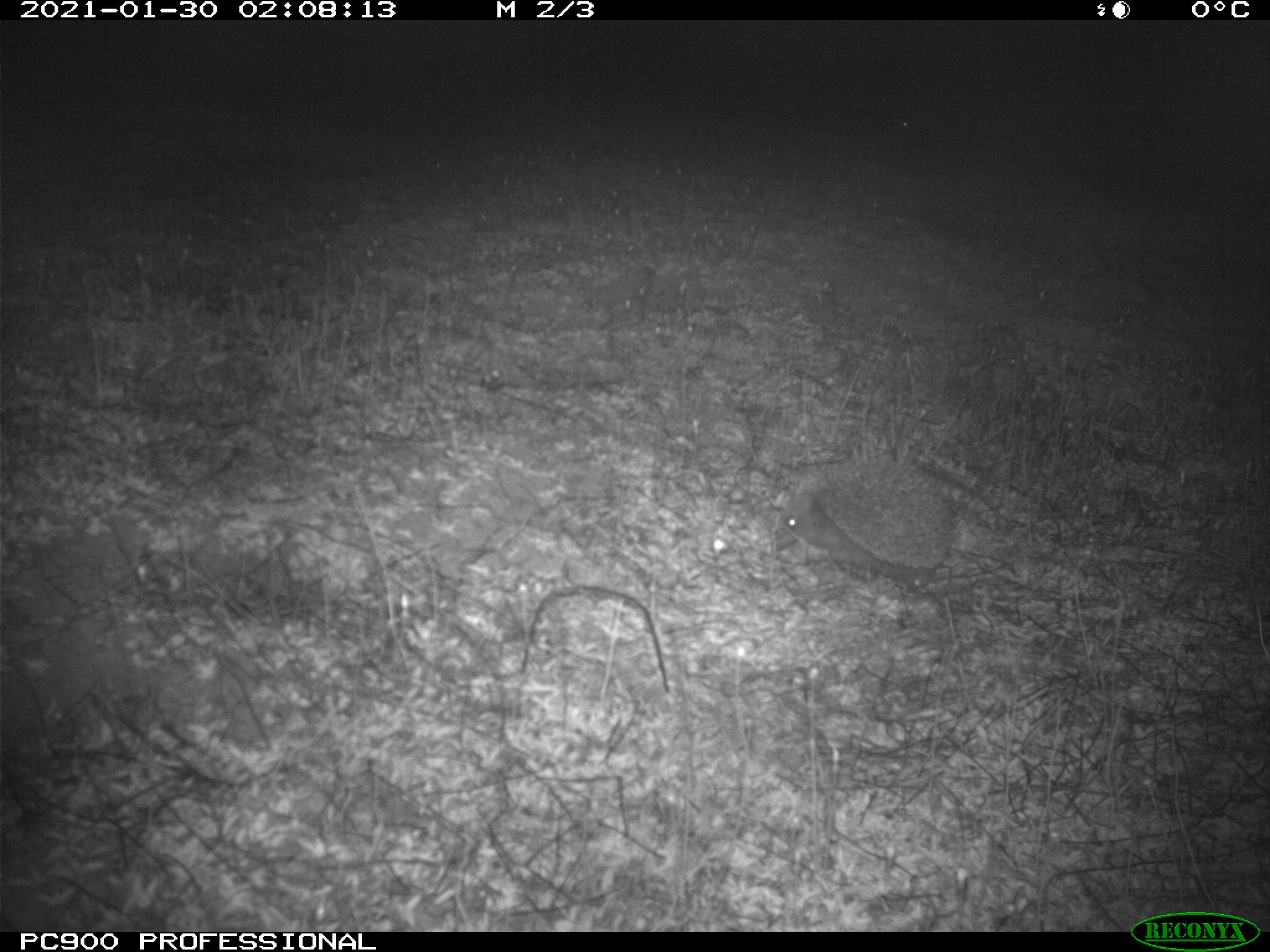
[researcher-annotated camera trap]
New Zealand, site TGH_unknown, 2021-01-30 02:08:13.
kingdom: Animalia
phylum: Chordata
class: Mammalia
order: Eulipotyphla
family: Erinaceidae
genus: Erinaceus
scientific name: Erinaceus europaeus europaeus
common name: european hedgehog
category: hedgehog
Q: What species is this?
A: Hedgehog (european hedgehog) (Erinaceus europaeus europaeus).